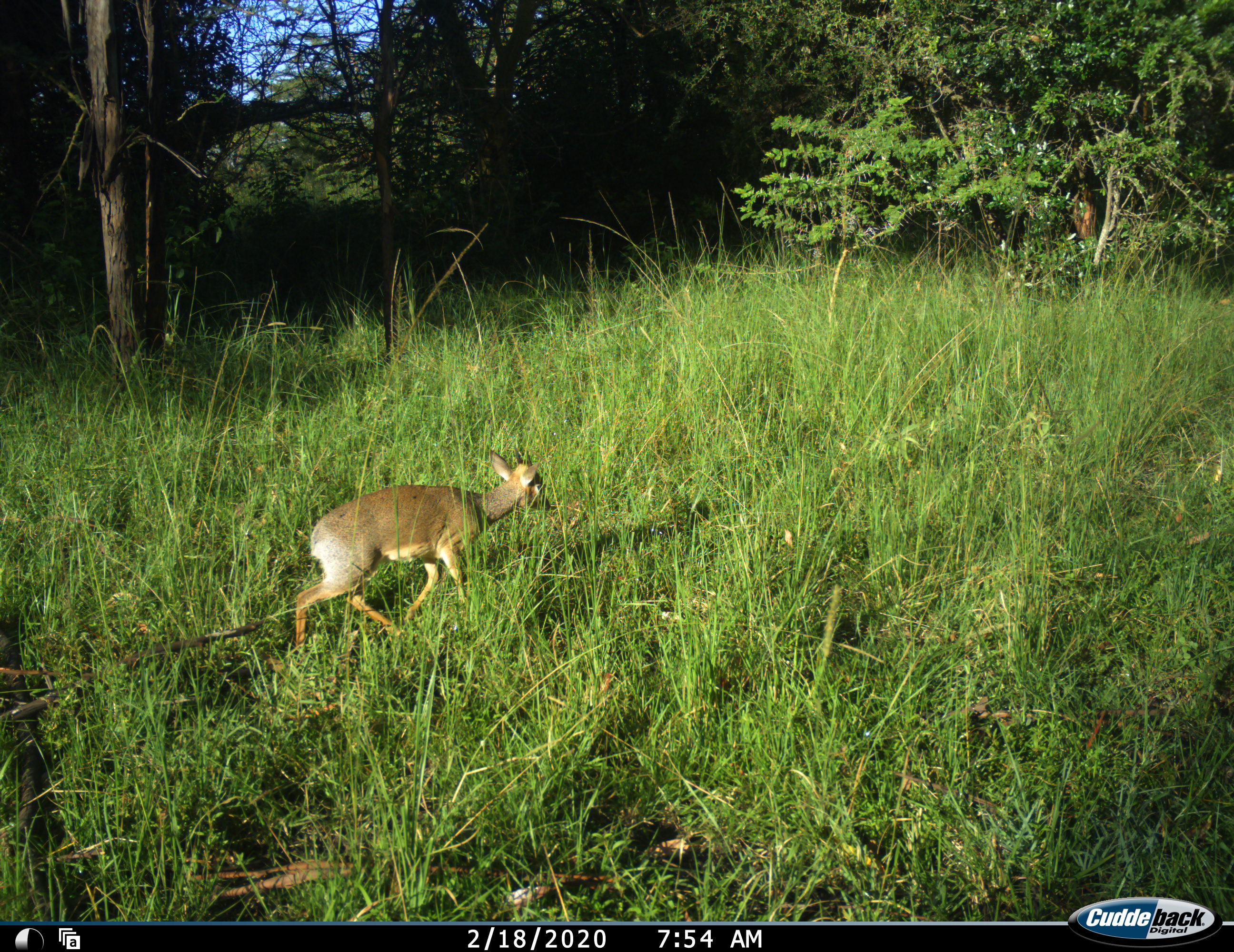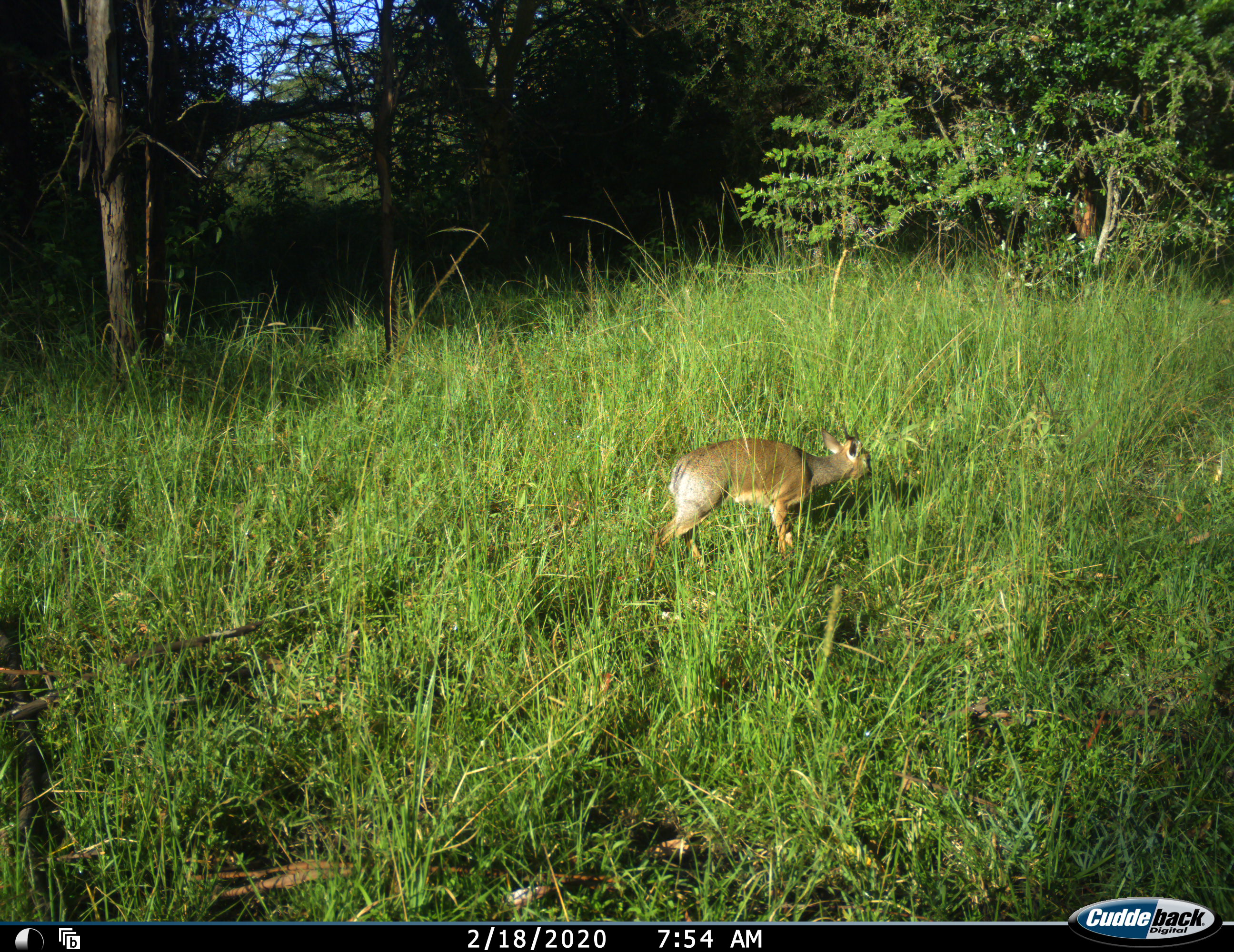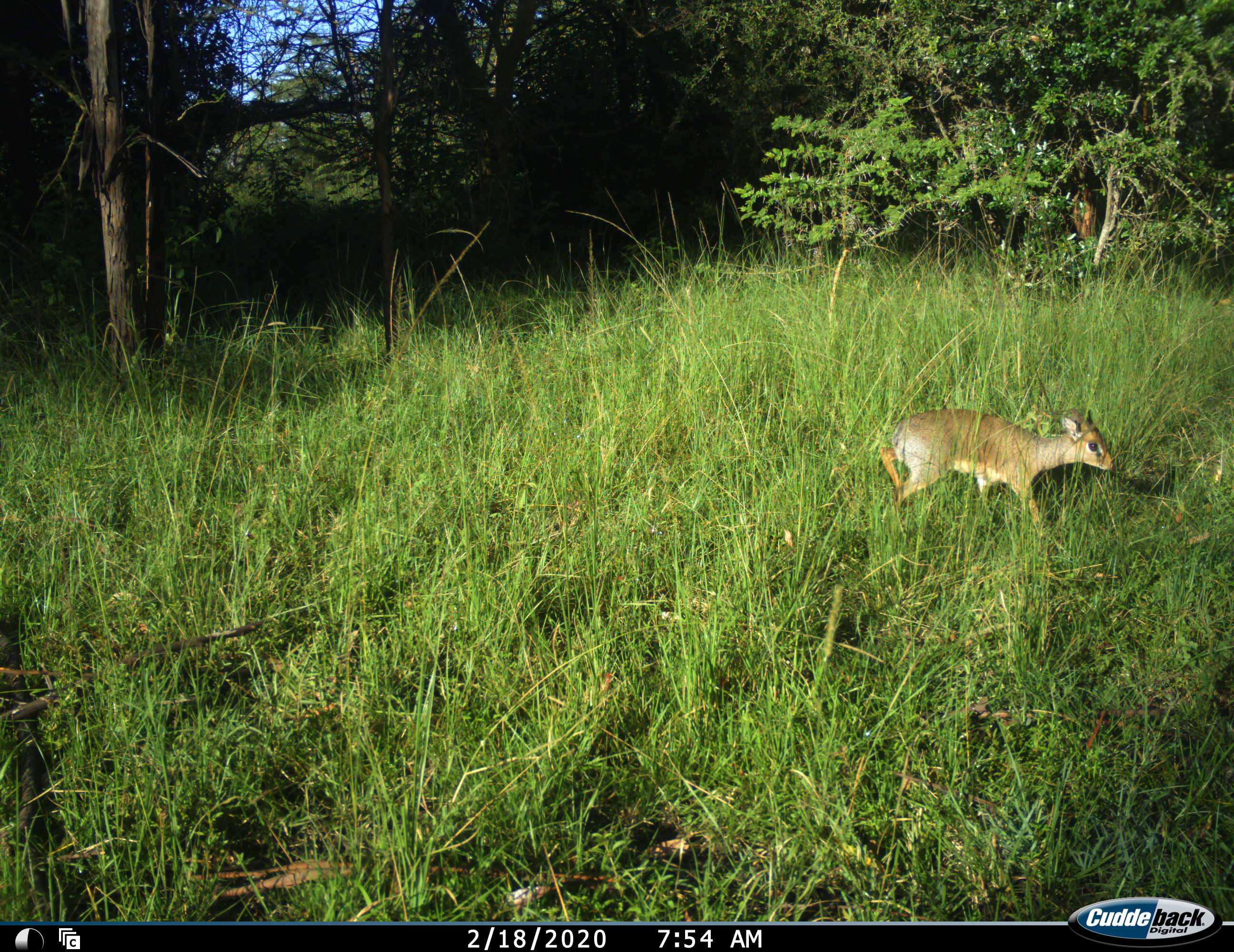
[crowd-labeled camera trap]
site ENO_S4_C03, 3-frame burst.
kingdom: Animalia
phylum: Chordata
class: Mammalia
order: Artiodactyla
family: Bovidae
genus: Madoqua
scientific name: Madoqua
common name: dik-dik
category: dikdik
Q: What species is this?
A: Dikdik (dik-dik) (Madoqua).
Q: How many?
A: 1.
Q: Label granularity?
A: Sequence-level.